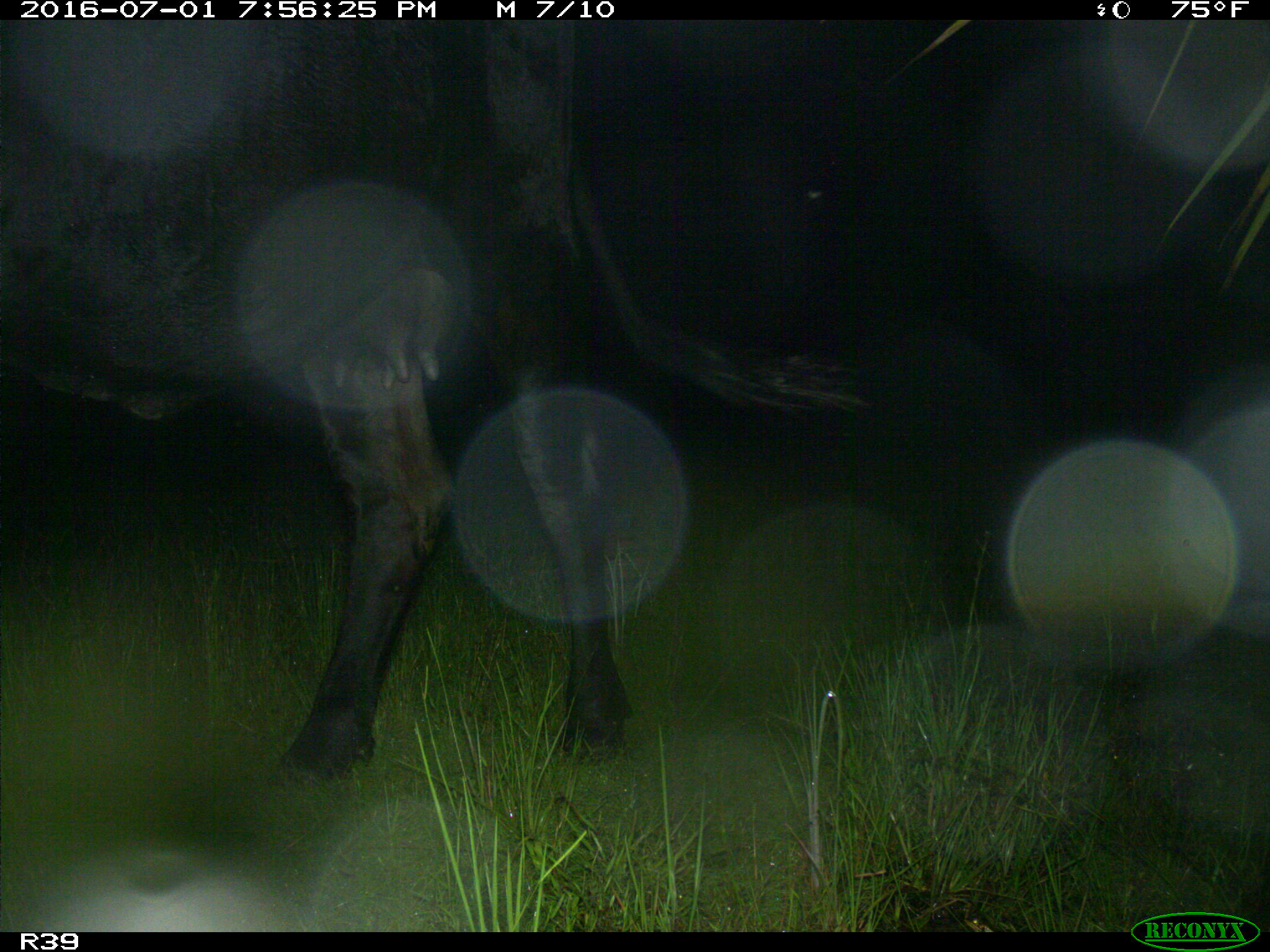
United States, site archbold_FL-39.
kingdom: Animalia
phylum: Chordata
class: Mammalia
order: Artiodactyla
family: Bovidae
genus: Bos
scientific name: Bos taurus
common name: domestic cow